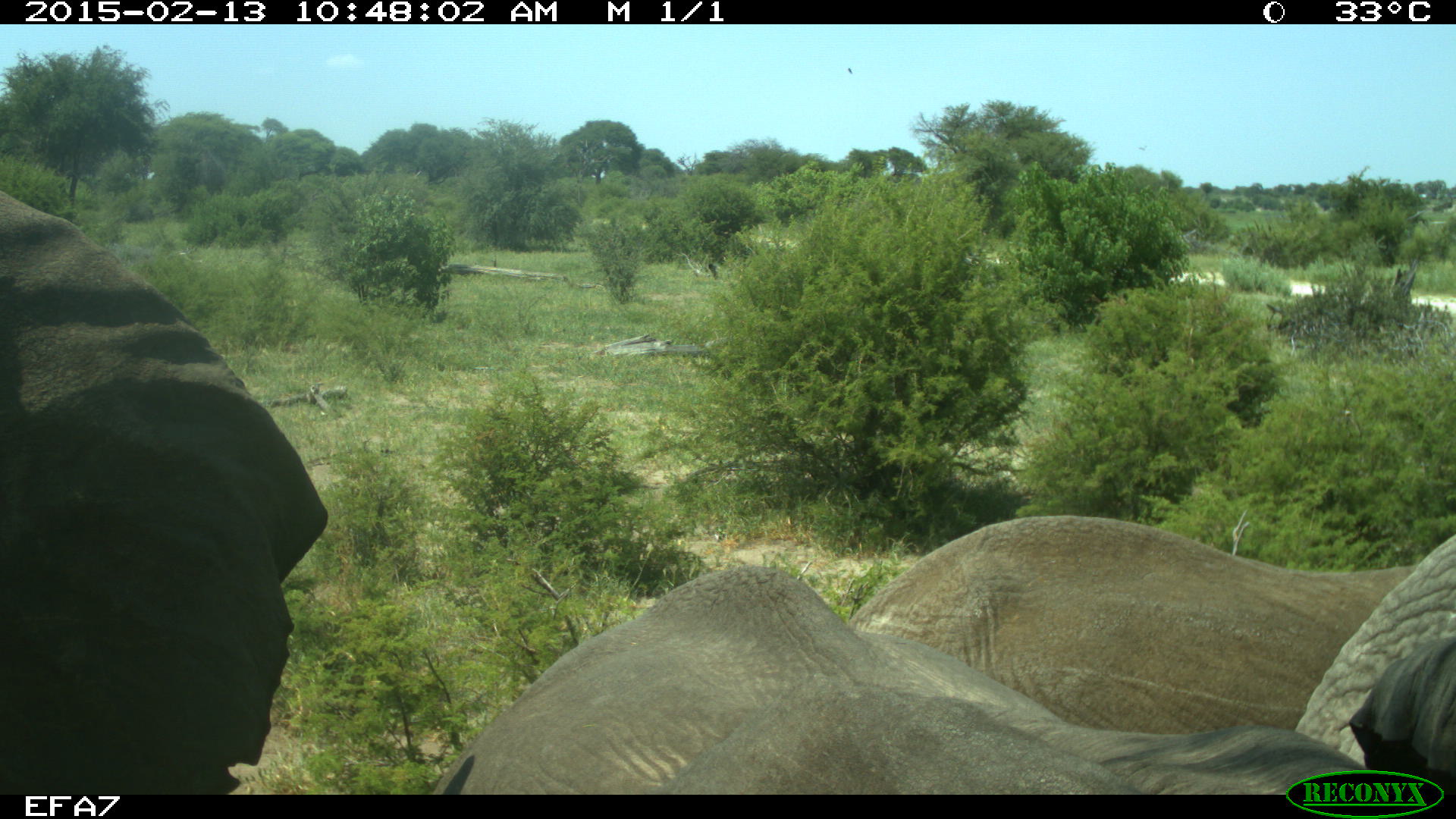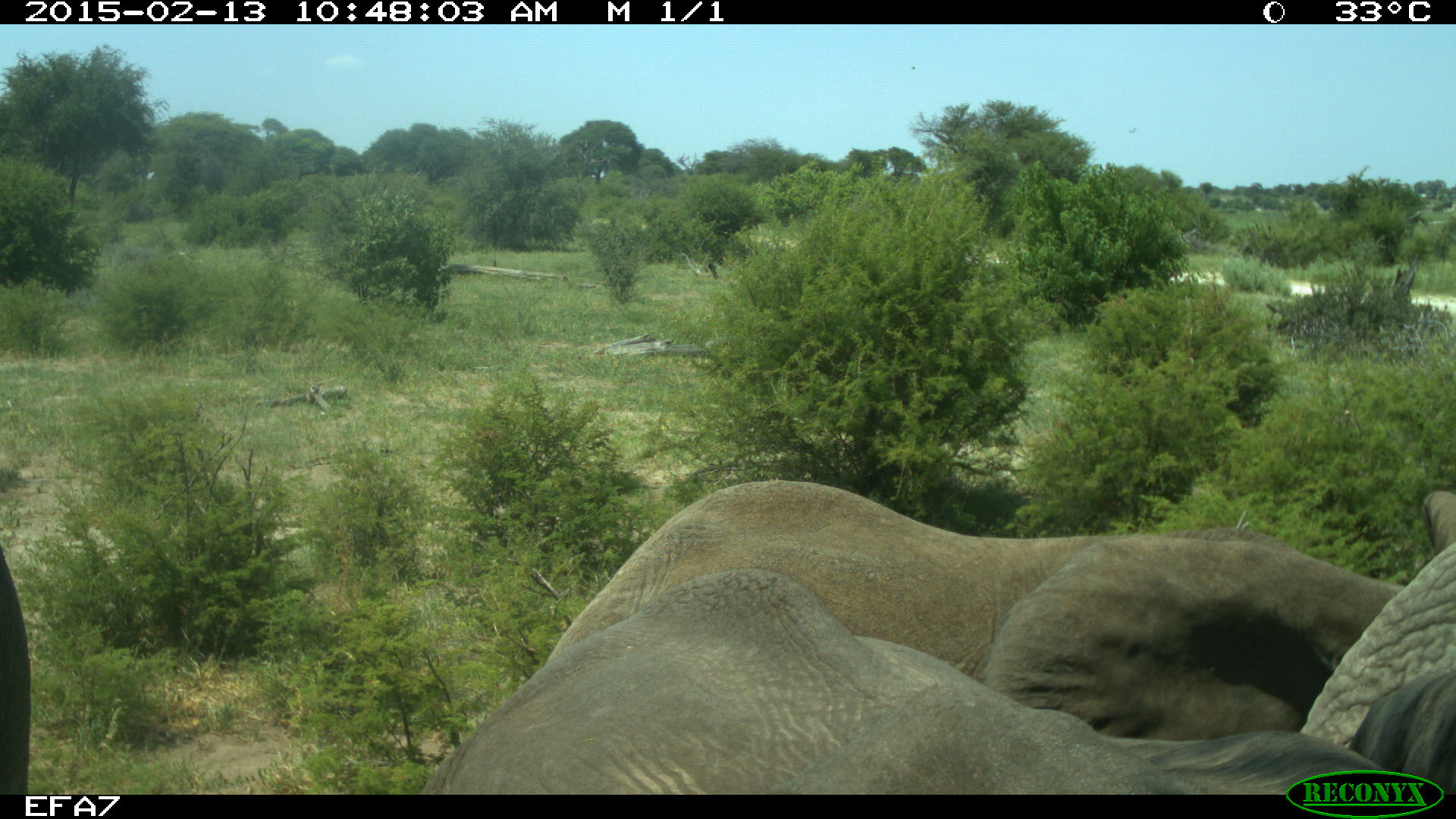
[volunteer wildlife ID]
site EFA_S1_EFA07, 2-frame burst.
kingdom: Animalia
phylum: Chordata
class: Mammalia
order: Proboscidea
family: Elephantidae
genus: Loxodonta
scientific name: Loxodonta africana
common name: african bush elephant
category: elephant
Elephant (african bush elephant) (Loxodonta africana), count 2. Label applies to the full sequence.